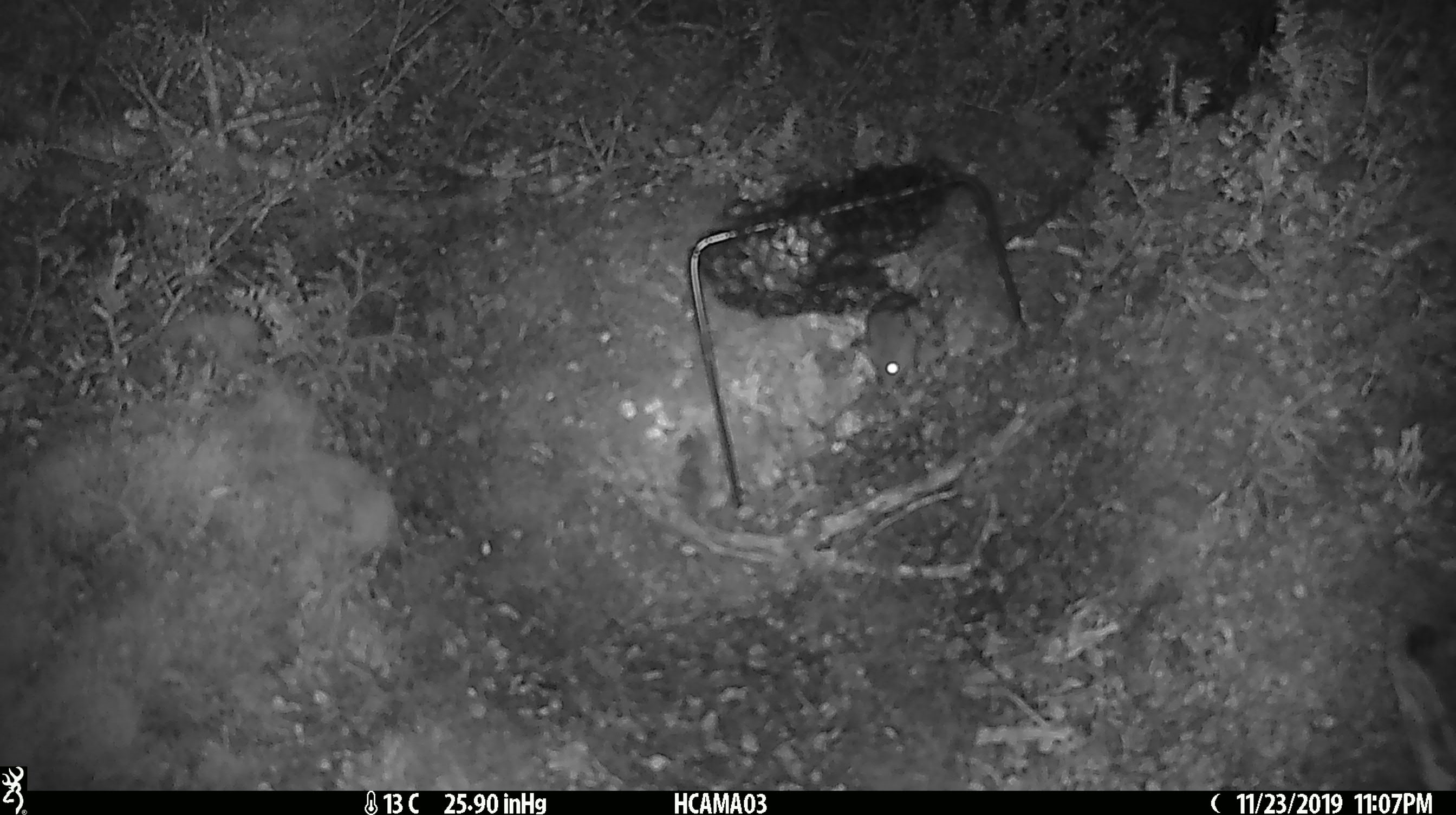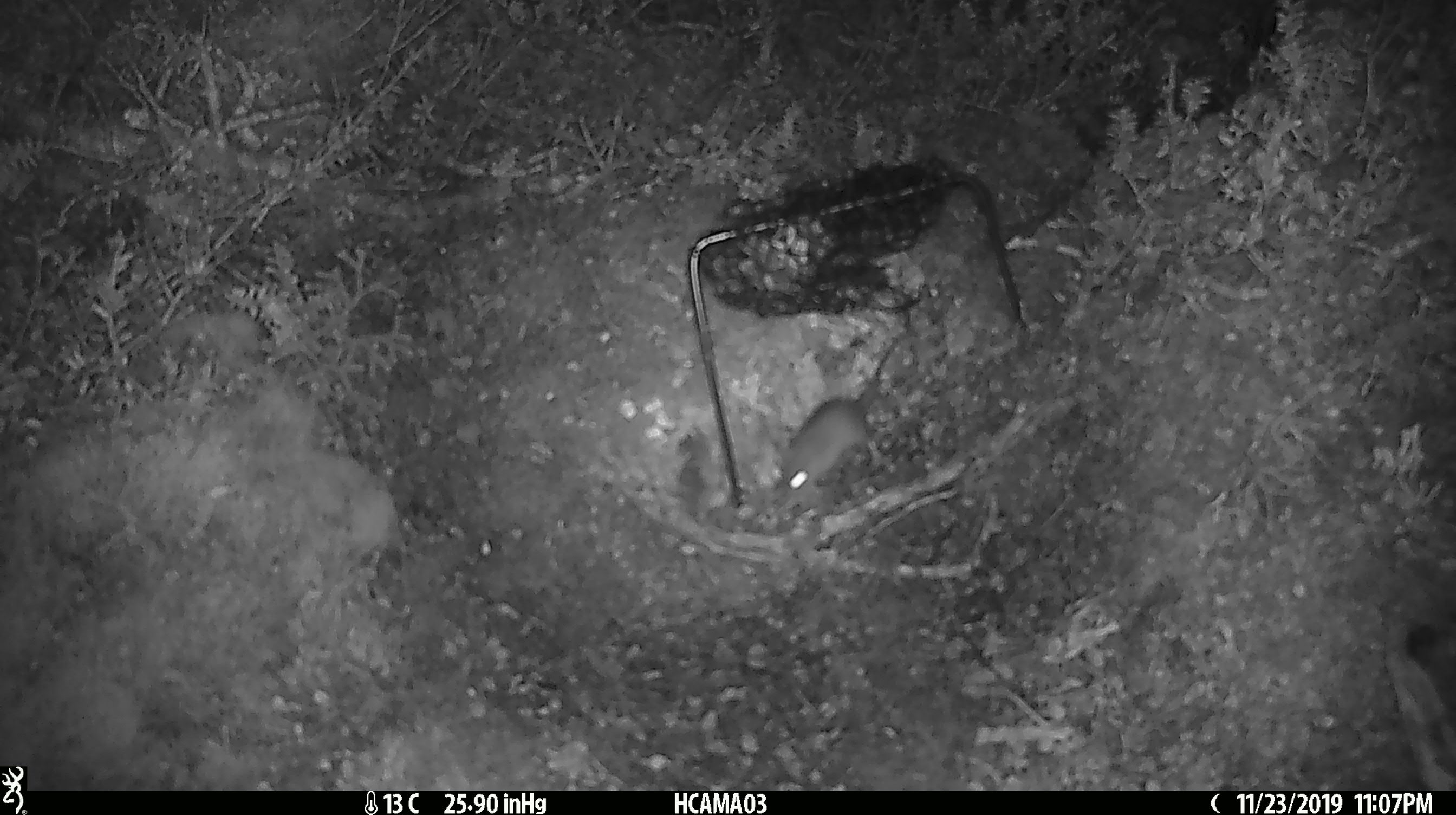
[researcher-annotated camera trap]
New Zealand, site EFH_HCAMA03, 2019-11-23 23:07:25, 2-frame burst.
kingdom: Animalia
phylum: Chordata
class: Mammalia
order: Rodentia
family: Muridae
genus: Mus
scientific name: Mus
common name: mouse